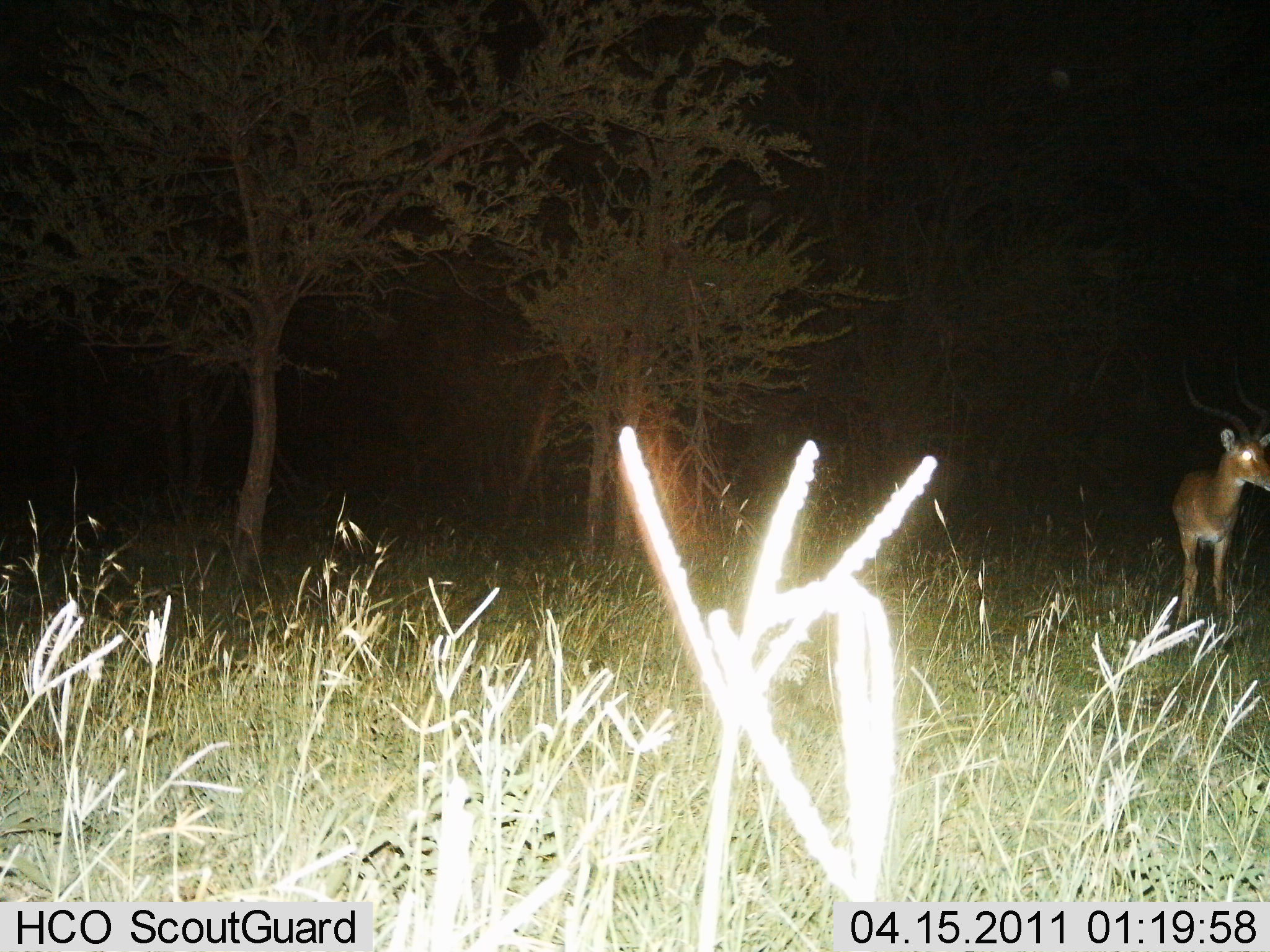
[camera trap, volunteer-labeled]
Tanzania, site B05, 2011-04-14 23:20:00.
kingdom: Animalia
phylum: Chordata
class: Mammalia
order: Artiodactyla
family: Bovidae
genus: Aepyceros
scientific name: Aepyceros melampus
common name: impala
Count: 1.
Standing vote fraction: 100%.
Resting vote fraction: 0%.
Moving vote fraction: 0%.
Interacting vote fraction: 0%.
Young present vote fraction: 0%.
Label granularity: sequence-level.